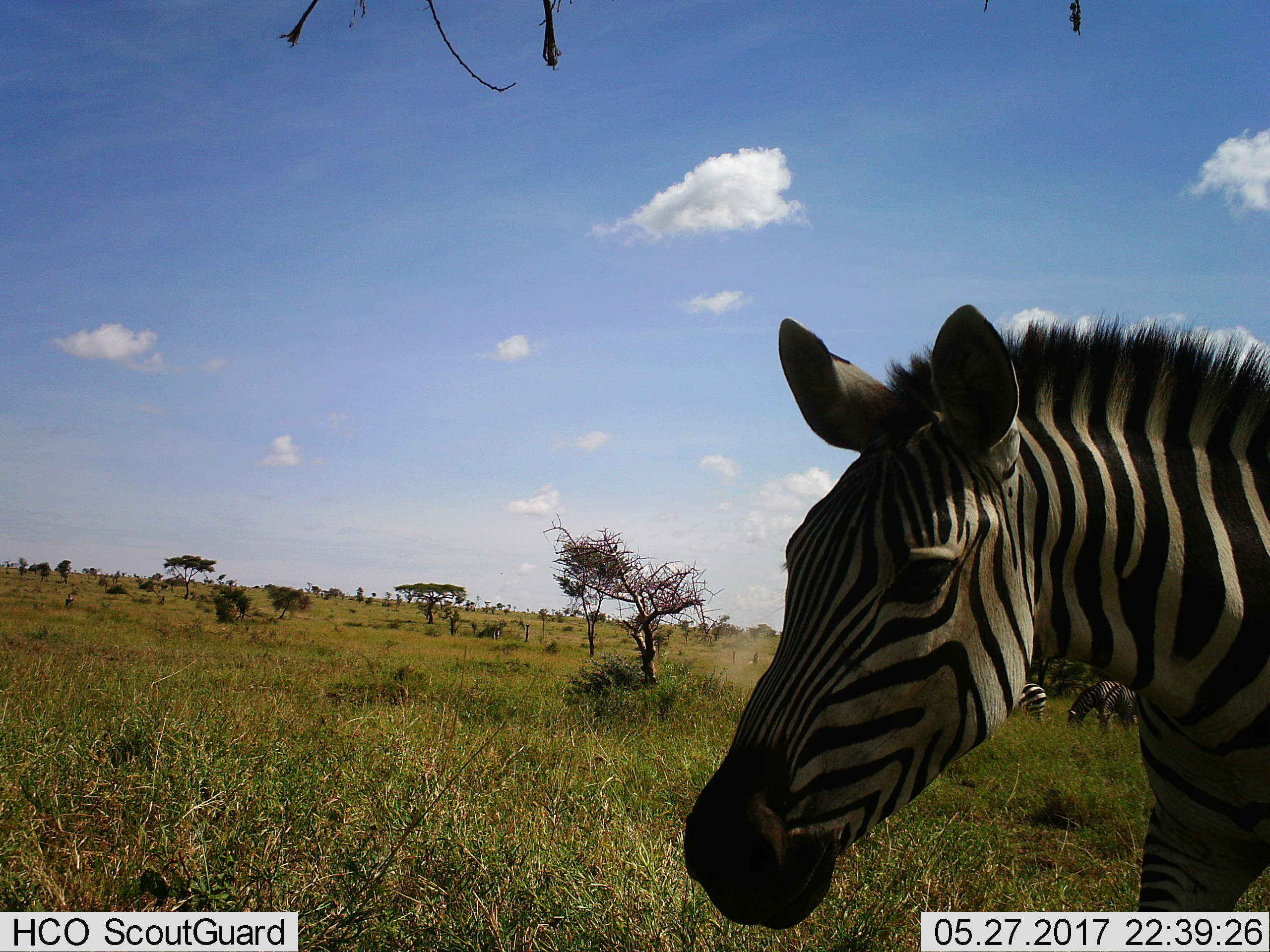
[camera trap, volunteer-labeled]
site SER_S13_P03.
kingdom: Animalia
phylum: Chordata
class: Mammalia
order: Perissodactyla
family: Equidae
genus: Equus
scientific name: Equus quagga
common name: plains zebra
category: zebraplains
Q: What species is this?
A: Zebraplains (plains zebra) (Equus quagga).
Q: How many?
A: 4.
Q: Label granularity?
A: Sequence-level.